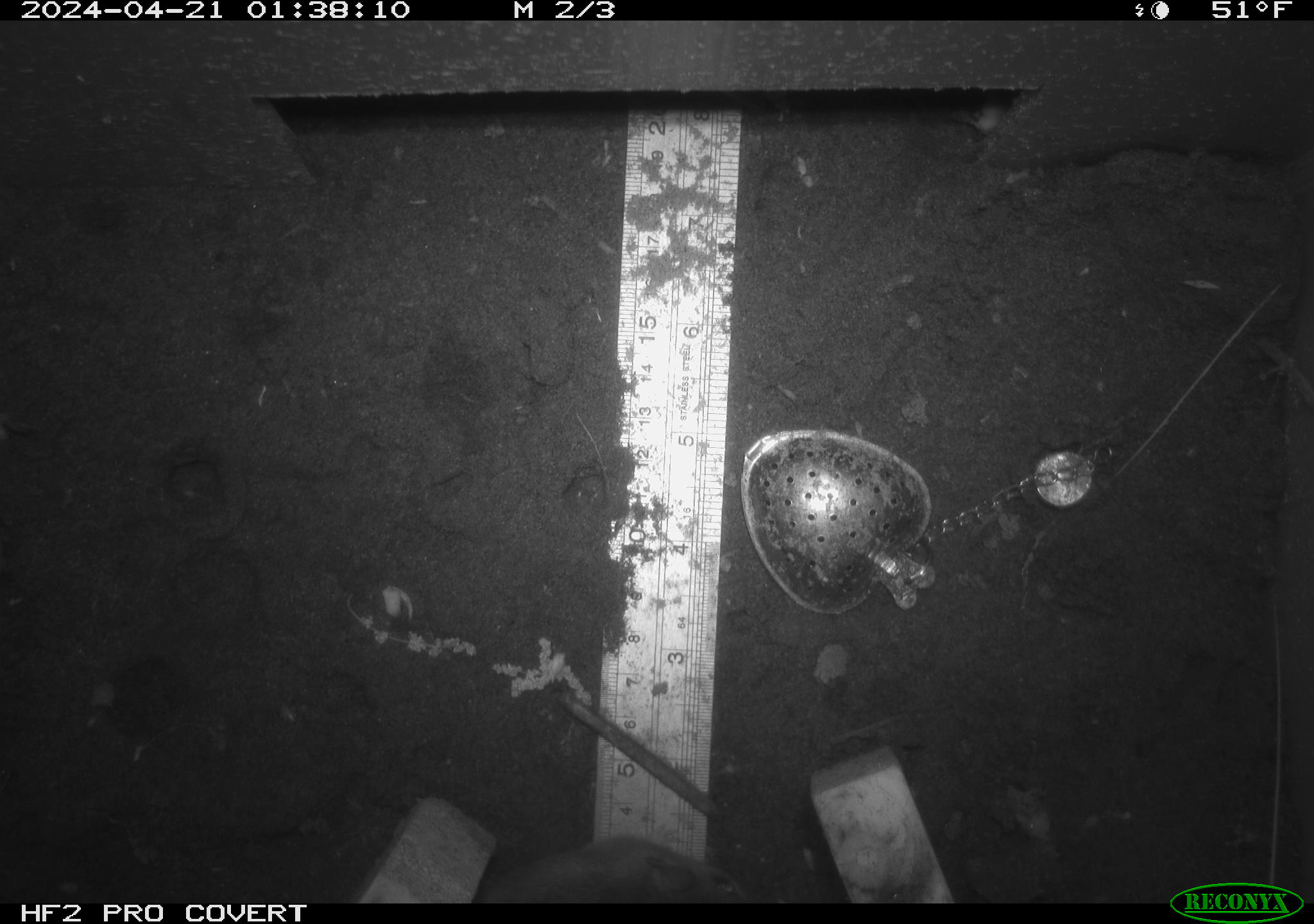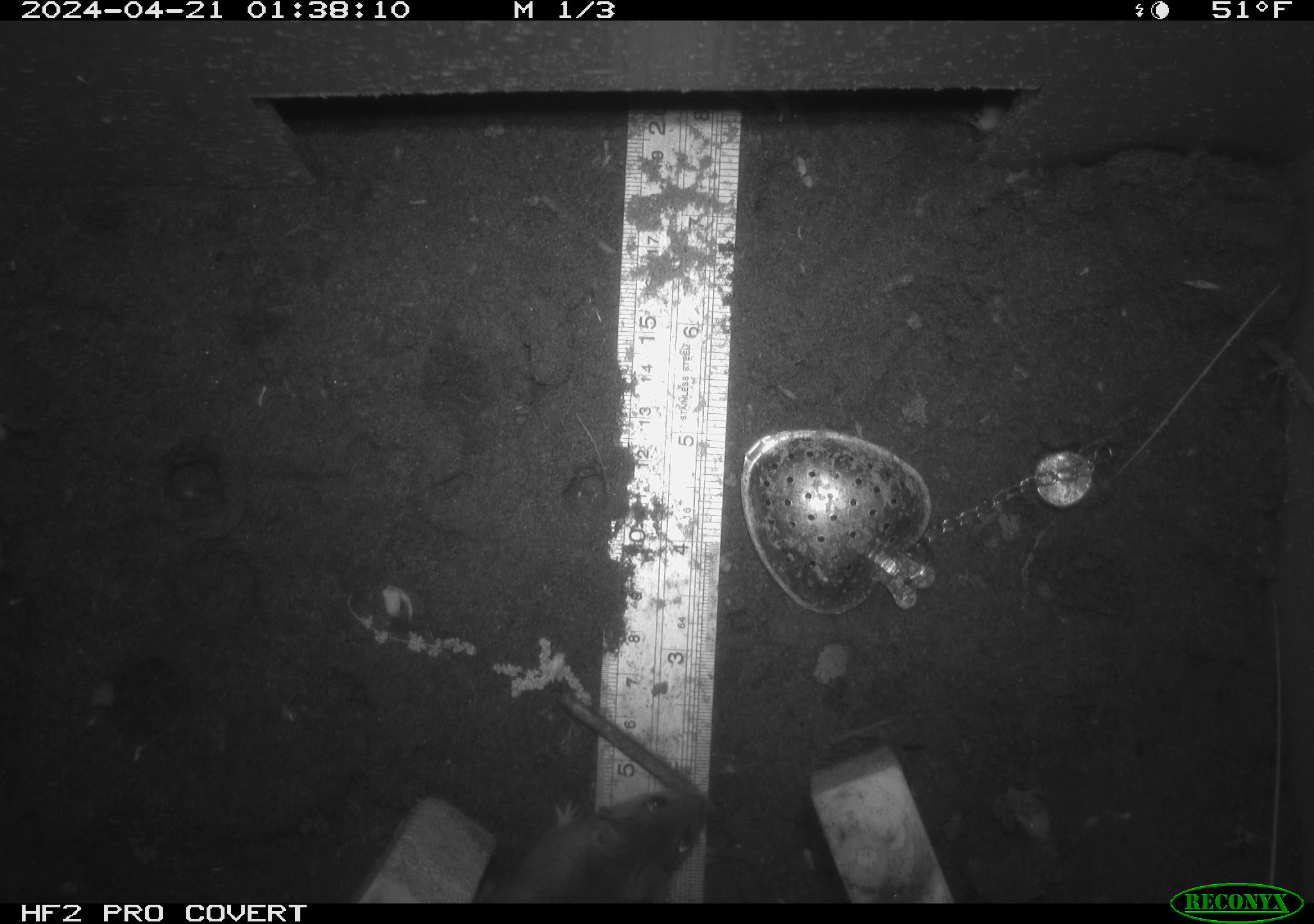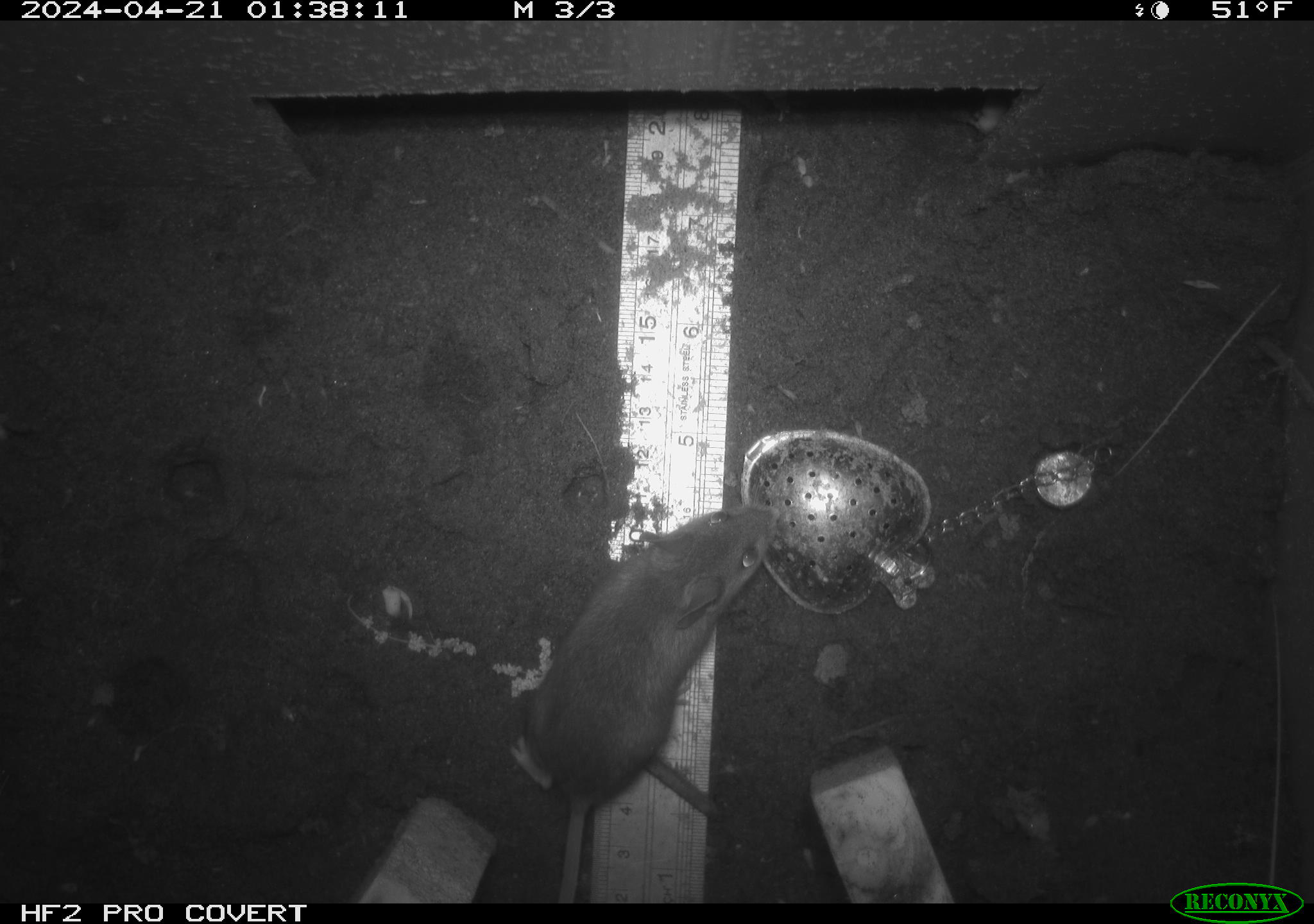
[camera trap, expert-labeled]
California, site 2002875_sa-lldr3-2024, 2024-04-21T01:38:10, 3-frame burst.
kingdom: Animalia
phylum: Chordata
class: Mammalia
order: Rodentia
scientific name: Rodentia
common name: mouse species